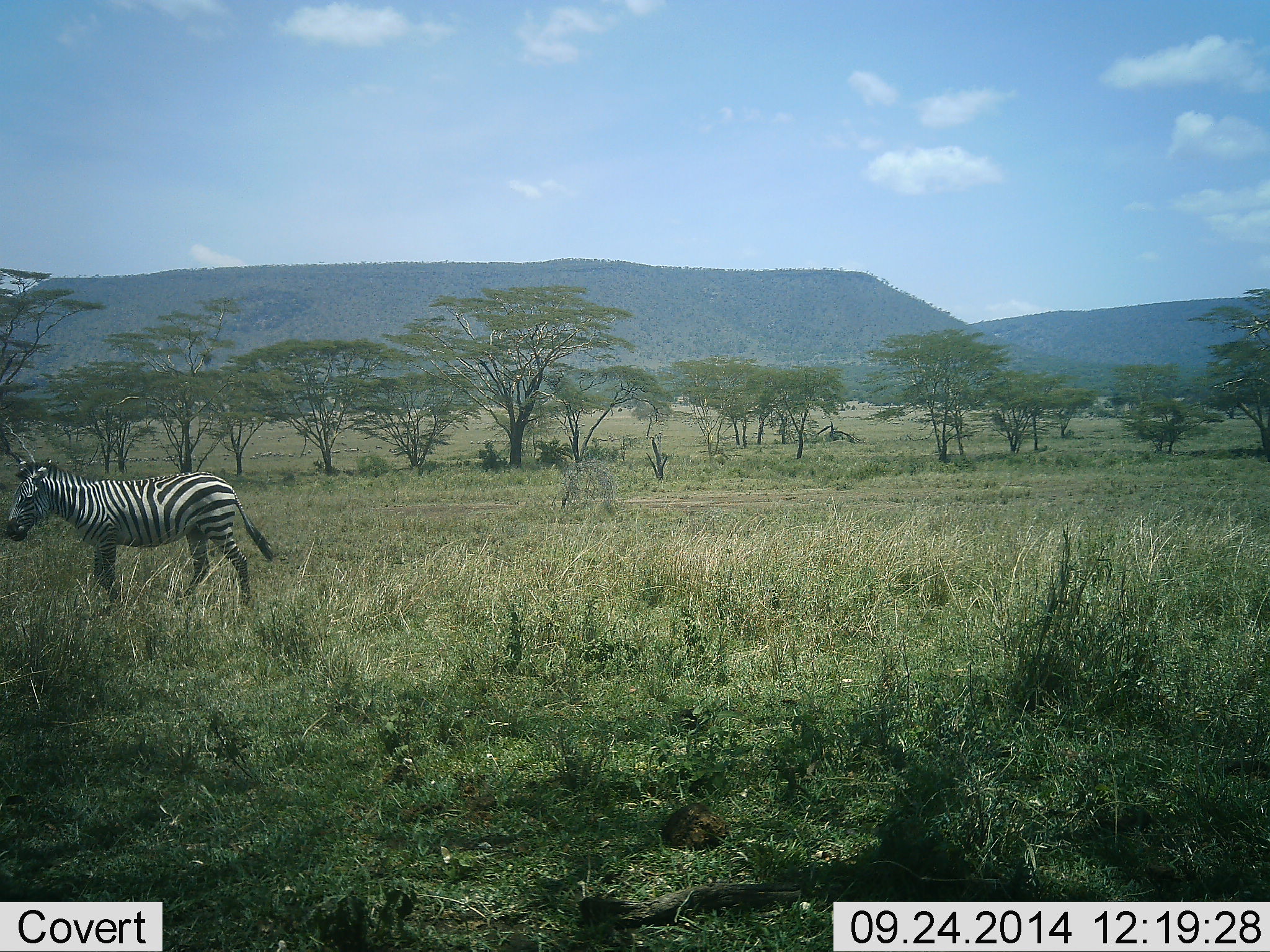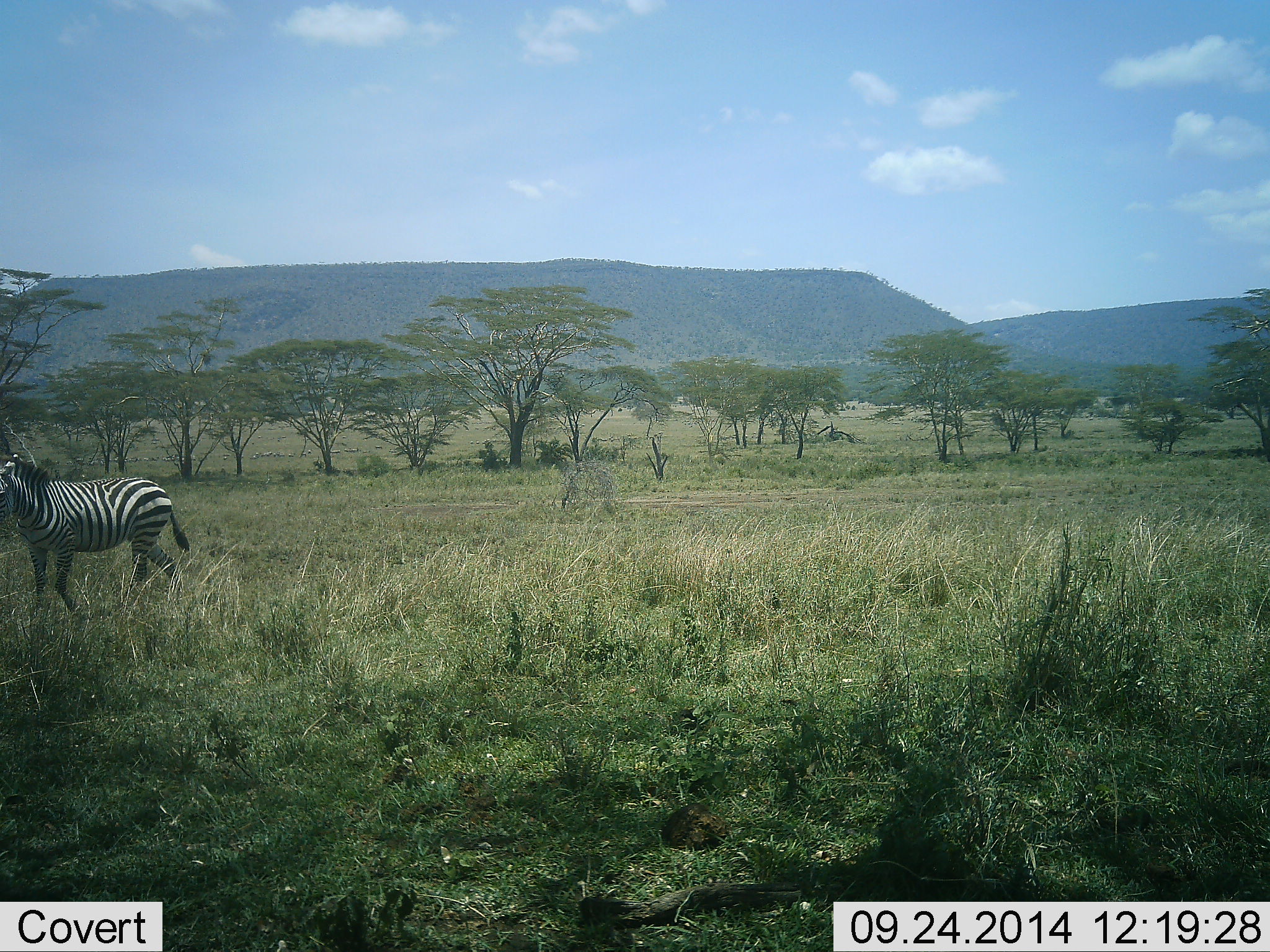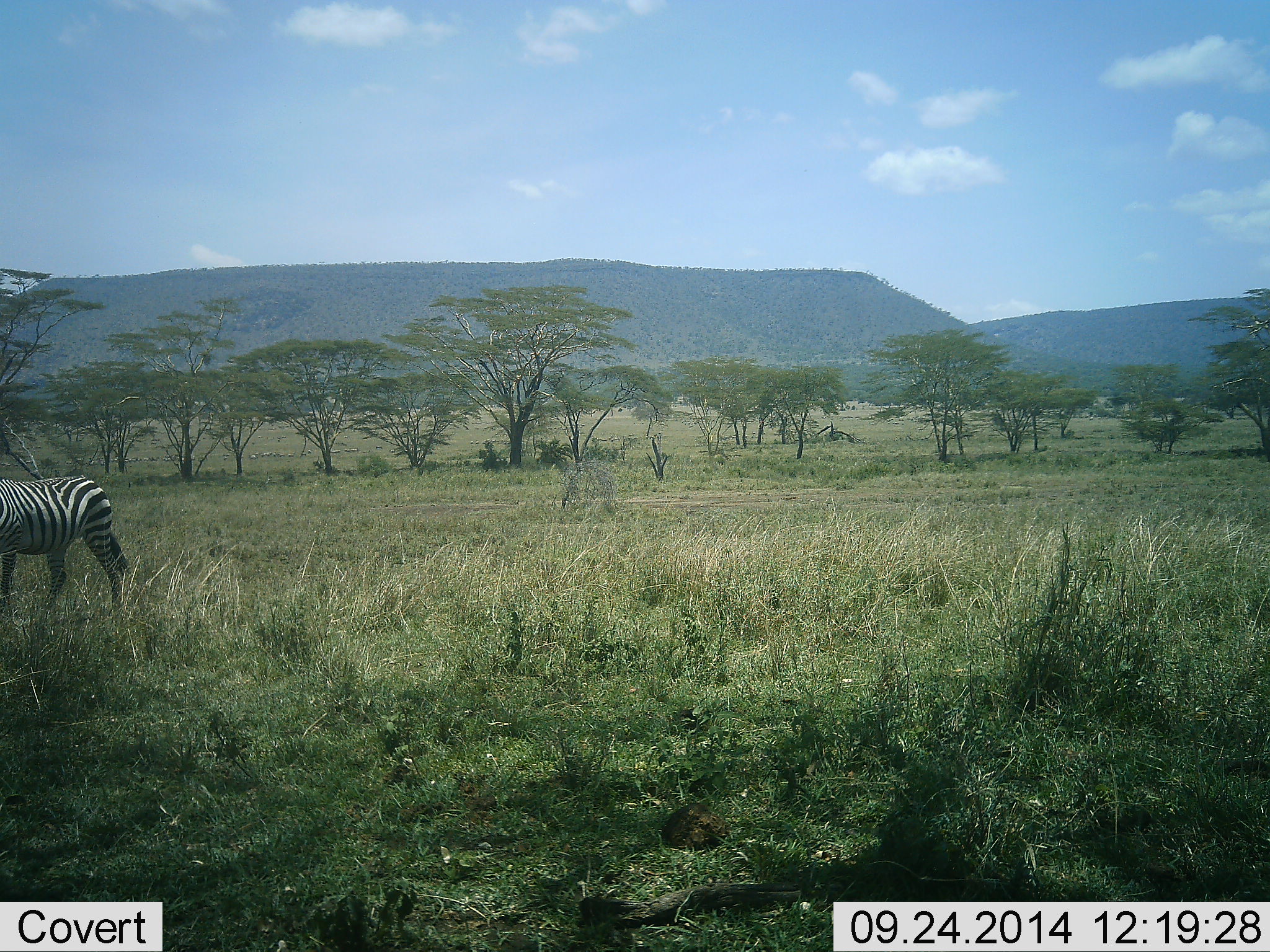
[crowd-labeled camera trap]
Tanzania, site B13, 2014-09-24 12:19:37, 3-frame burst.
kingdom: Animalia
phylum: Chordata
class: Mammalia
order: Perissodactyla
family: Equidae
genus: Equus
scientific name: Equus quagga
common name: plains zebra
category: zebra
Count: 1.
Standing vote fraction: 0%.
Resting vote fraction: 0%.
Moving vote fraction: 100%.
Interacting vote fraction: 0%.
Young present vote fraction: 0%.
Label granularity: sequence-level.